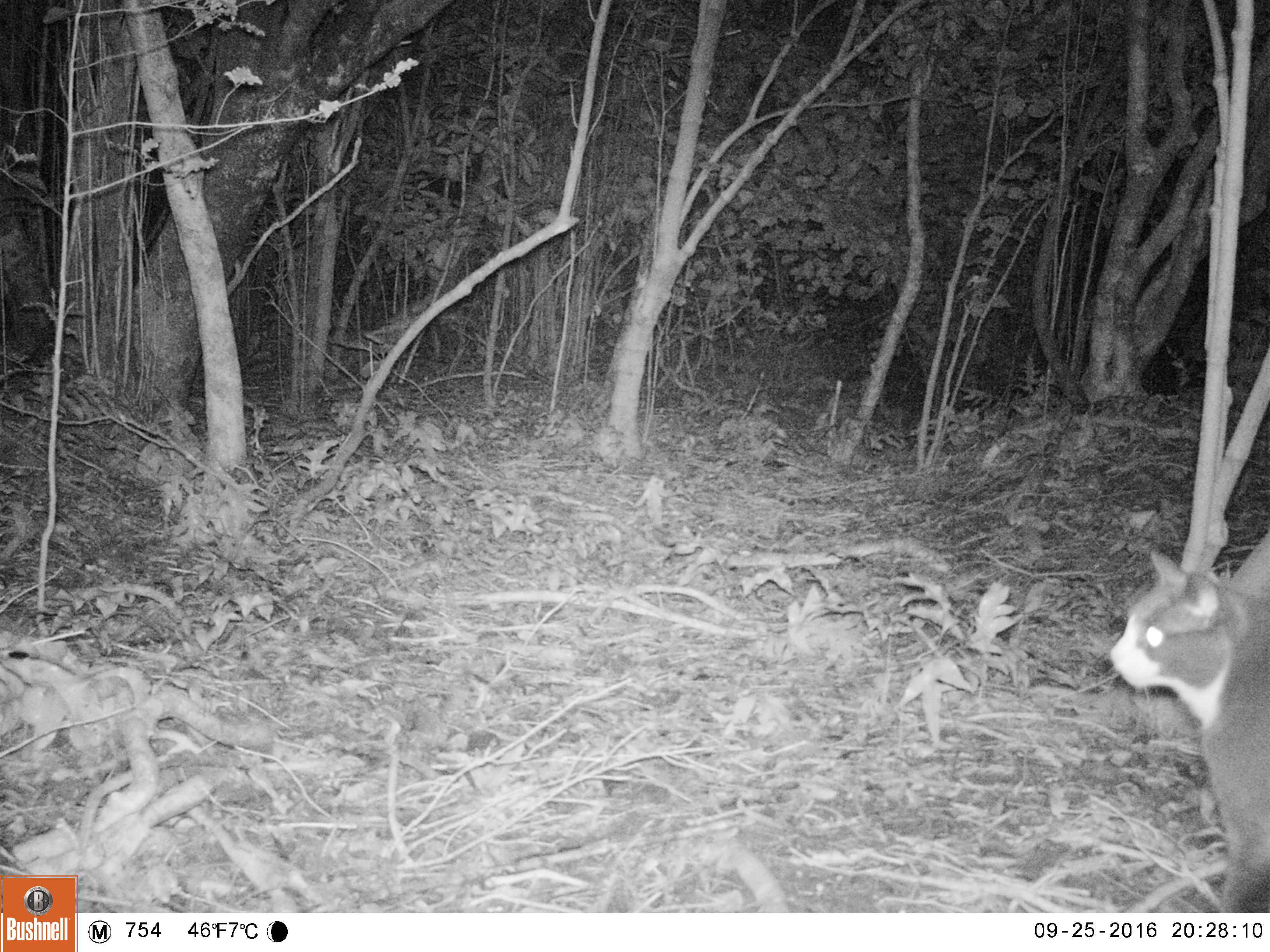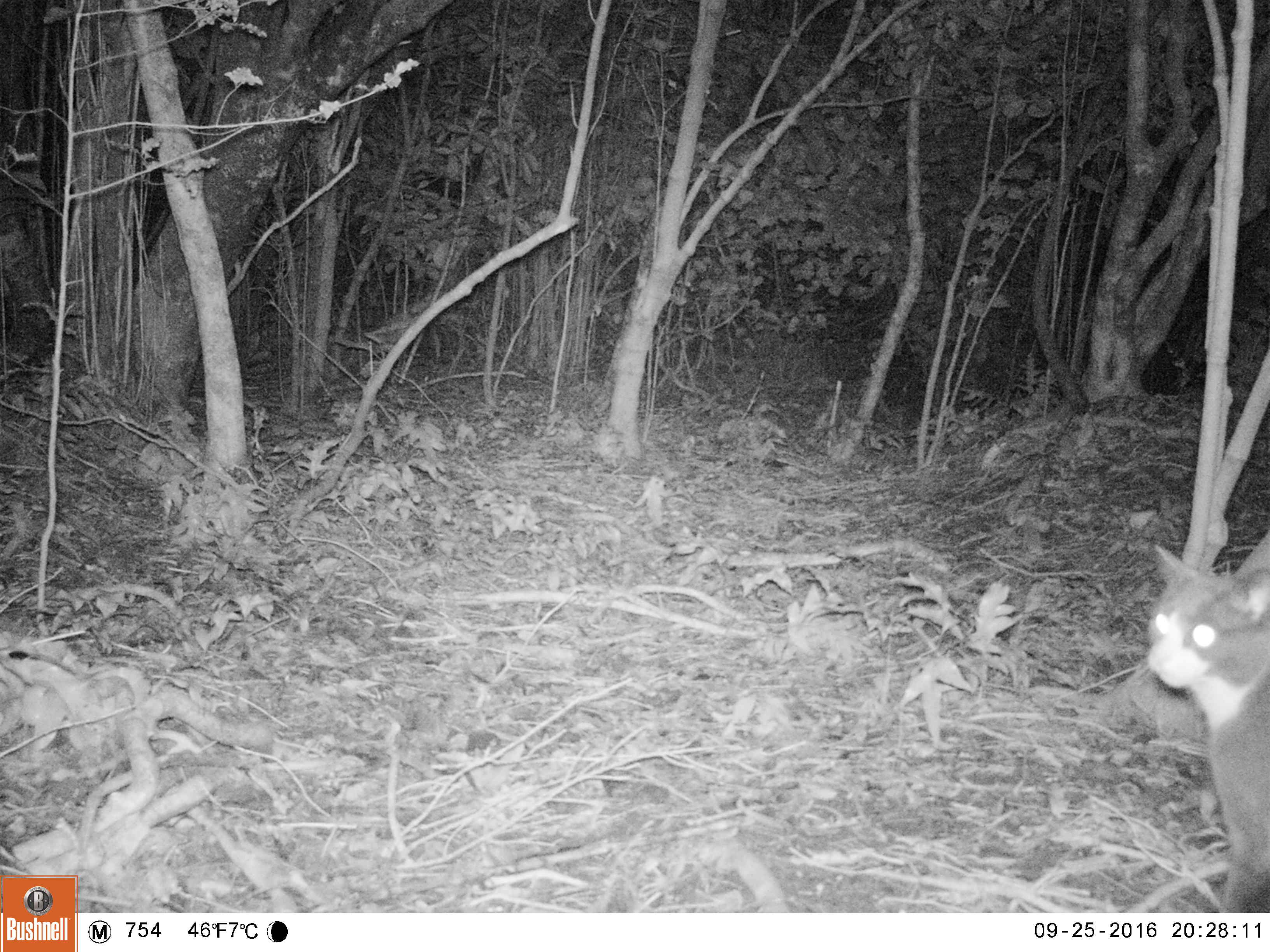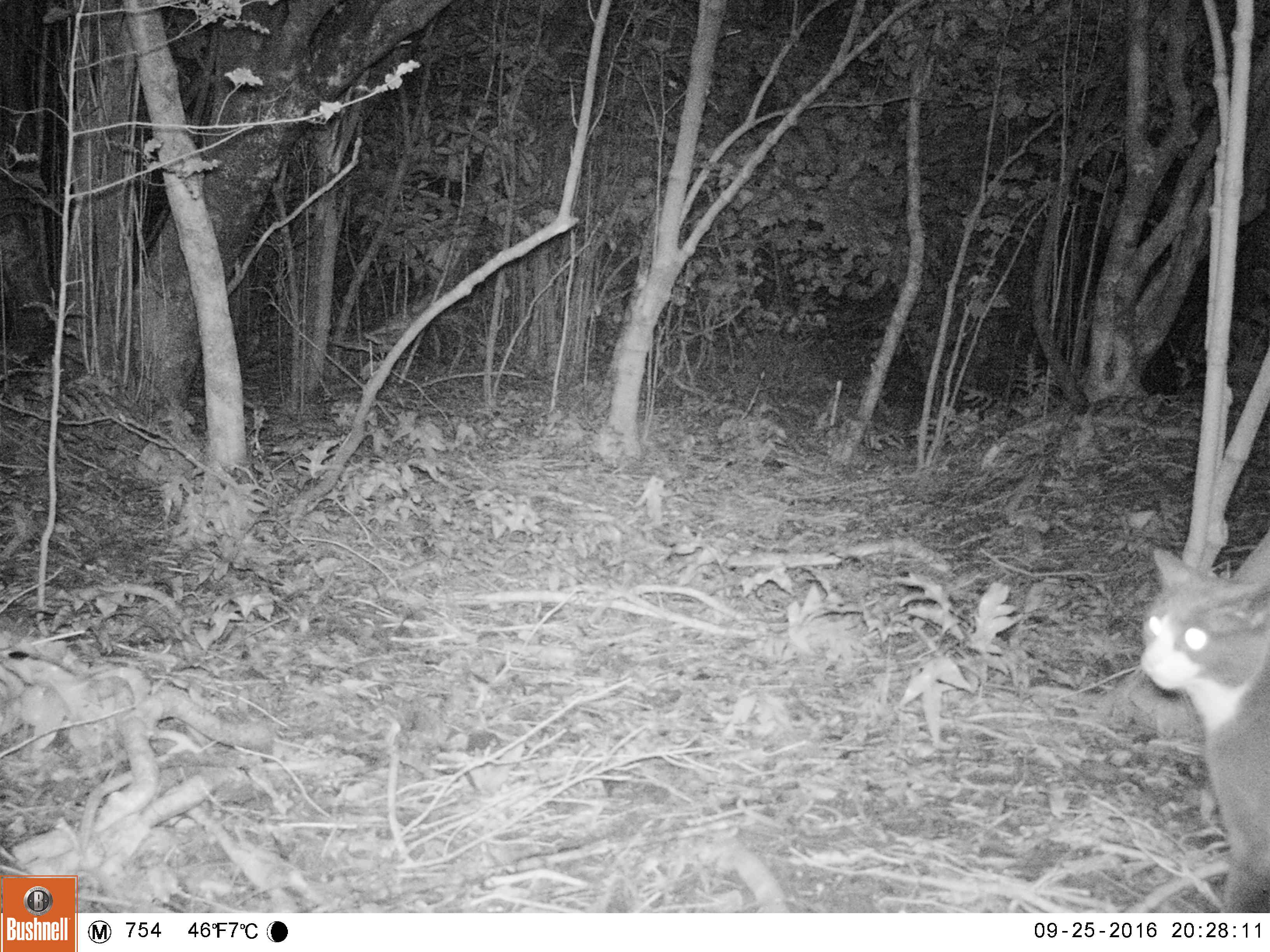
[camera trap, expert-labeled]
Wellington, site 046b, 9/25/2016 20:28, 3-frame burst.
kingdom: Animalia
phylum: Chordata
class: Mammalia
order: Carnivora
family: Felidae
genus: Felis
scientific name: Felis catus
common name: cat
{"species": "cat (Felis catus)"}